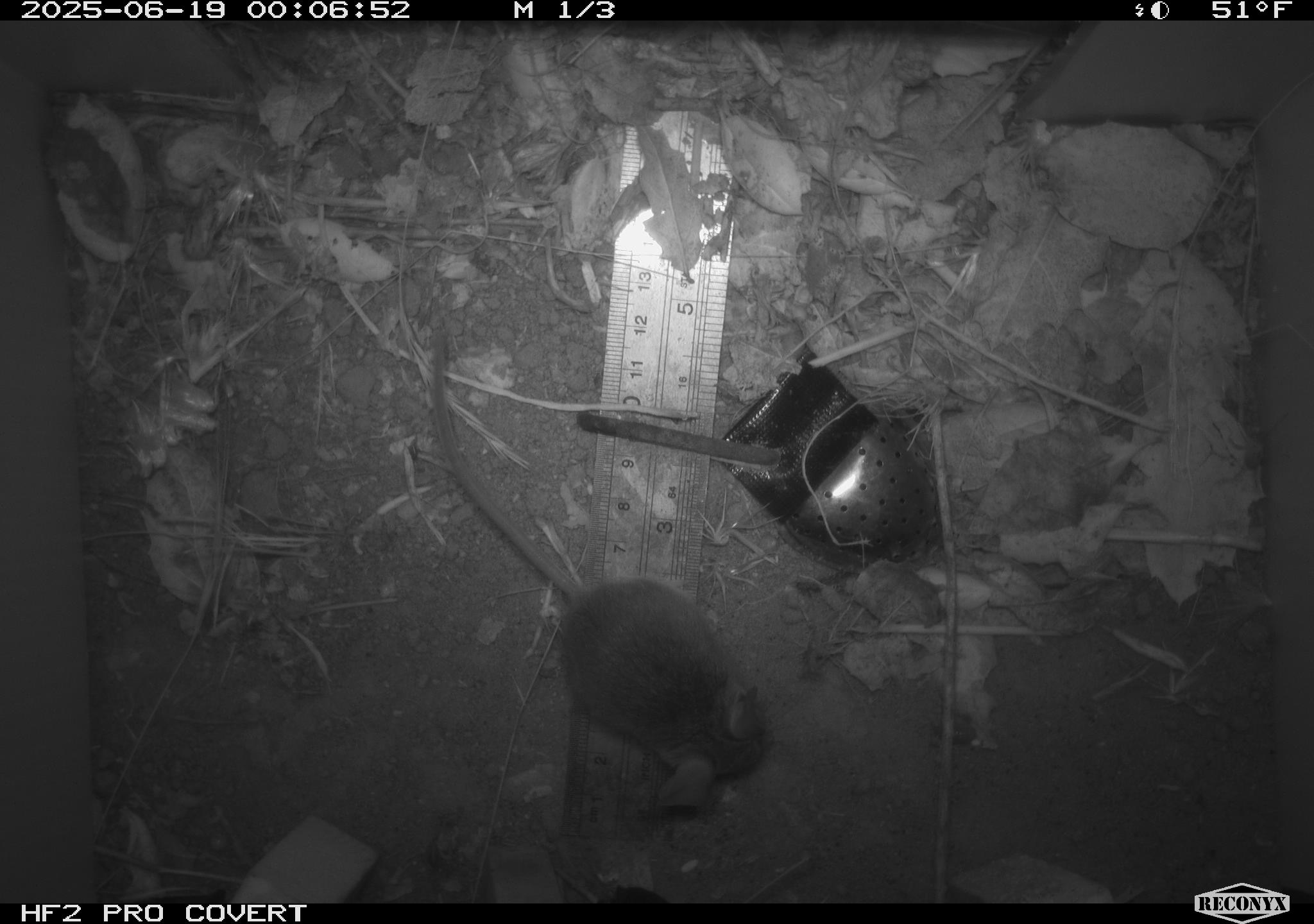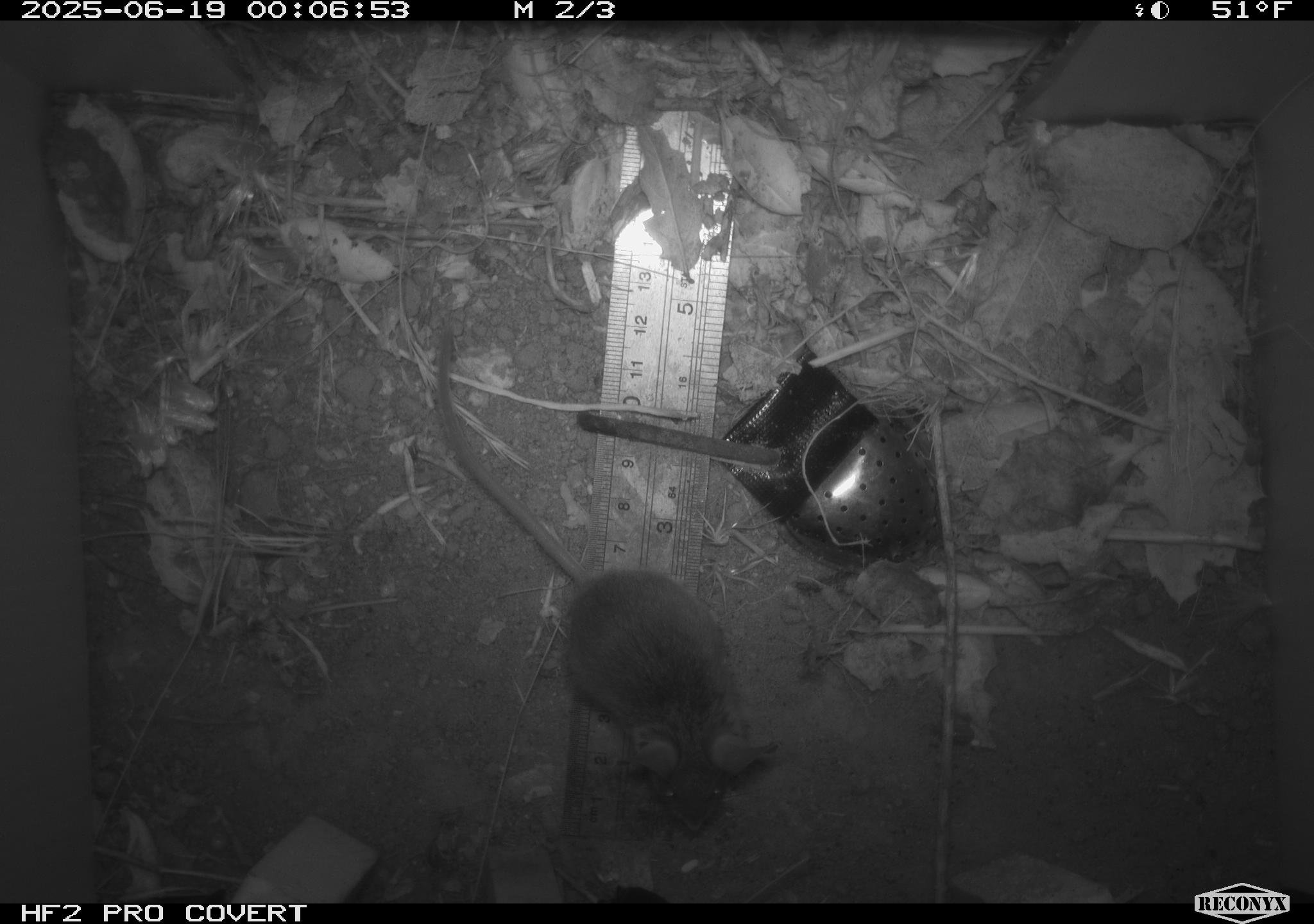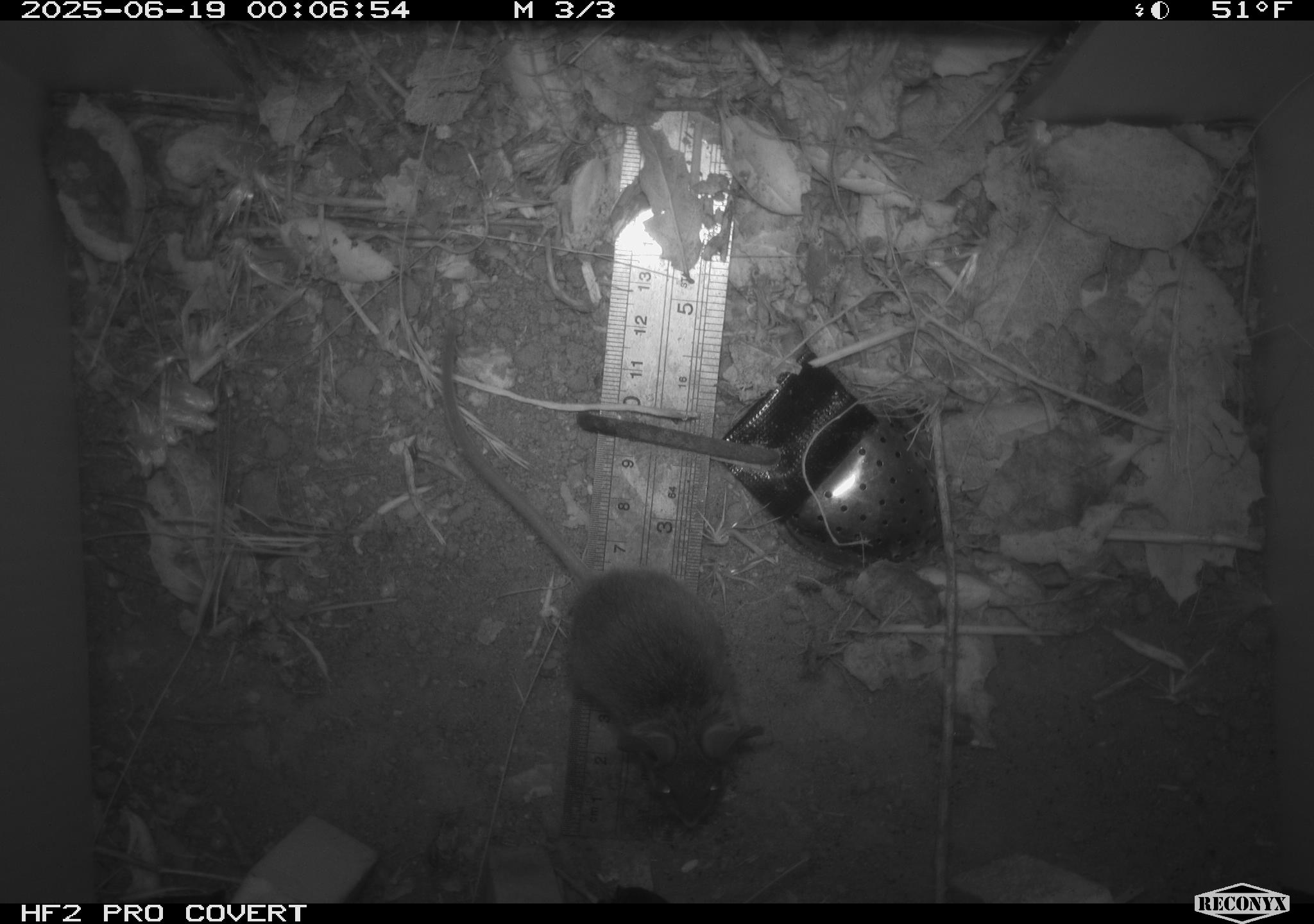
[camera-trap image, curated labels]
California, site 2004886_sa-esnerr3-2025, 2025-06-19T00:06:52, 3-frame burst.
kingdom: Animalia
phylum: Chordata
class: Mammalia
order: Rodentia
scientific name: Rodentia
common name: rodent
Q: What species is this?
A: Rodent (Rodentia).